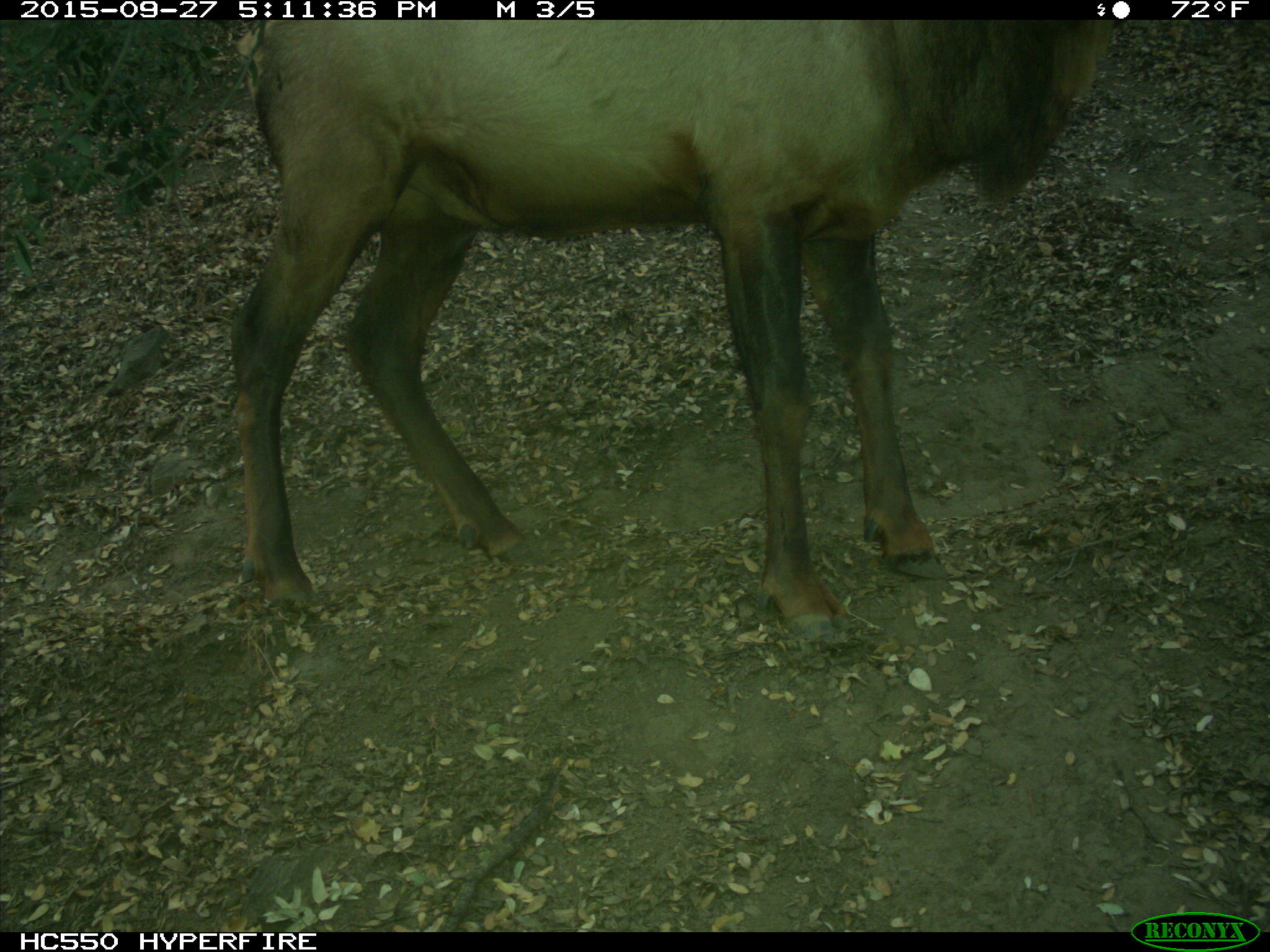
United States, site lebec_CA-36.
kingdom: Animalia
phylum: Chordata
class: Mammalia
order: Artiodactyla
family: Cervidae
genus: Cervus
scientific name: Cervus canadensis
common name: elk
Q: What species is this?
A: Cervus canadensis (elk).